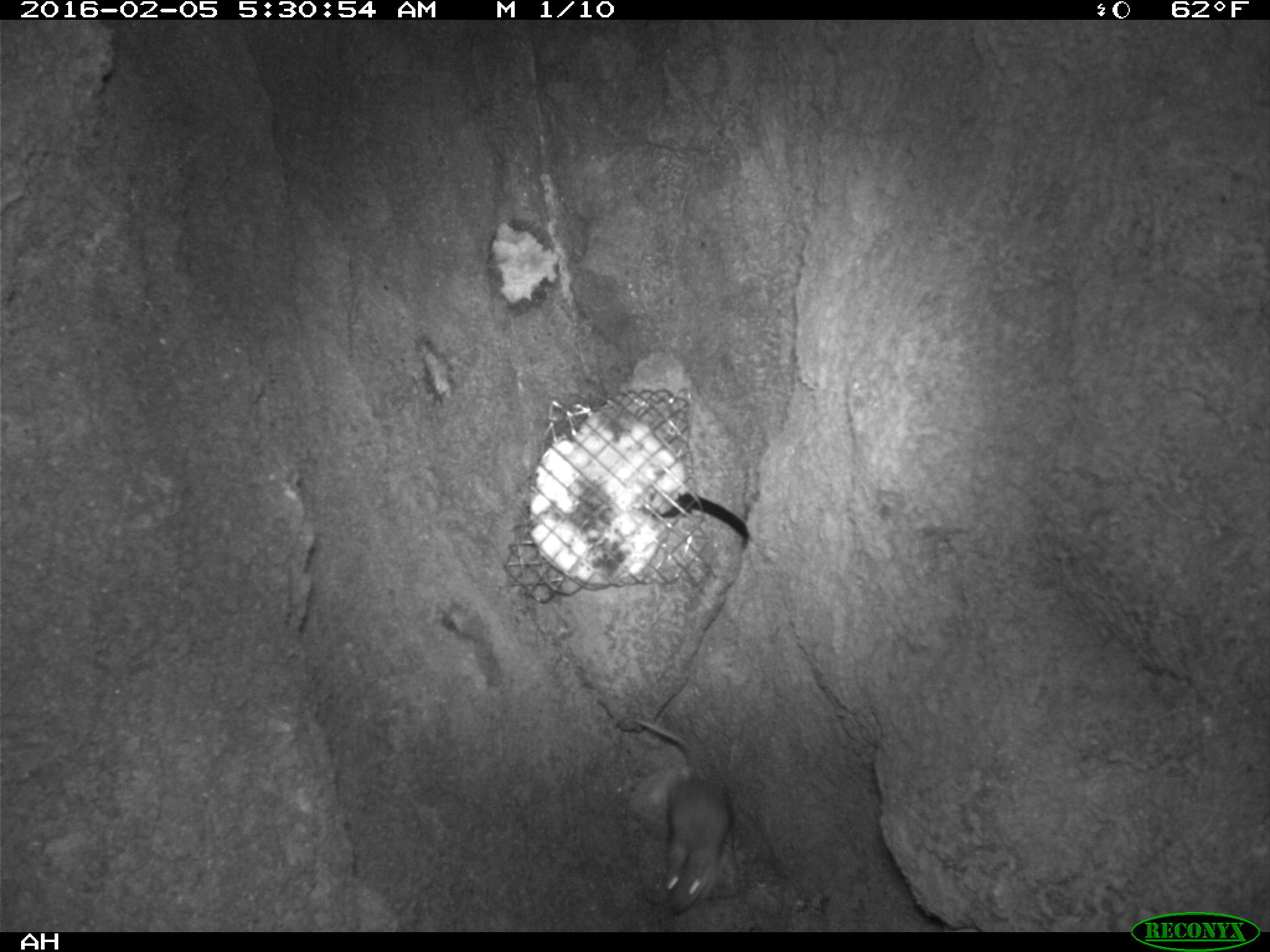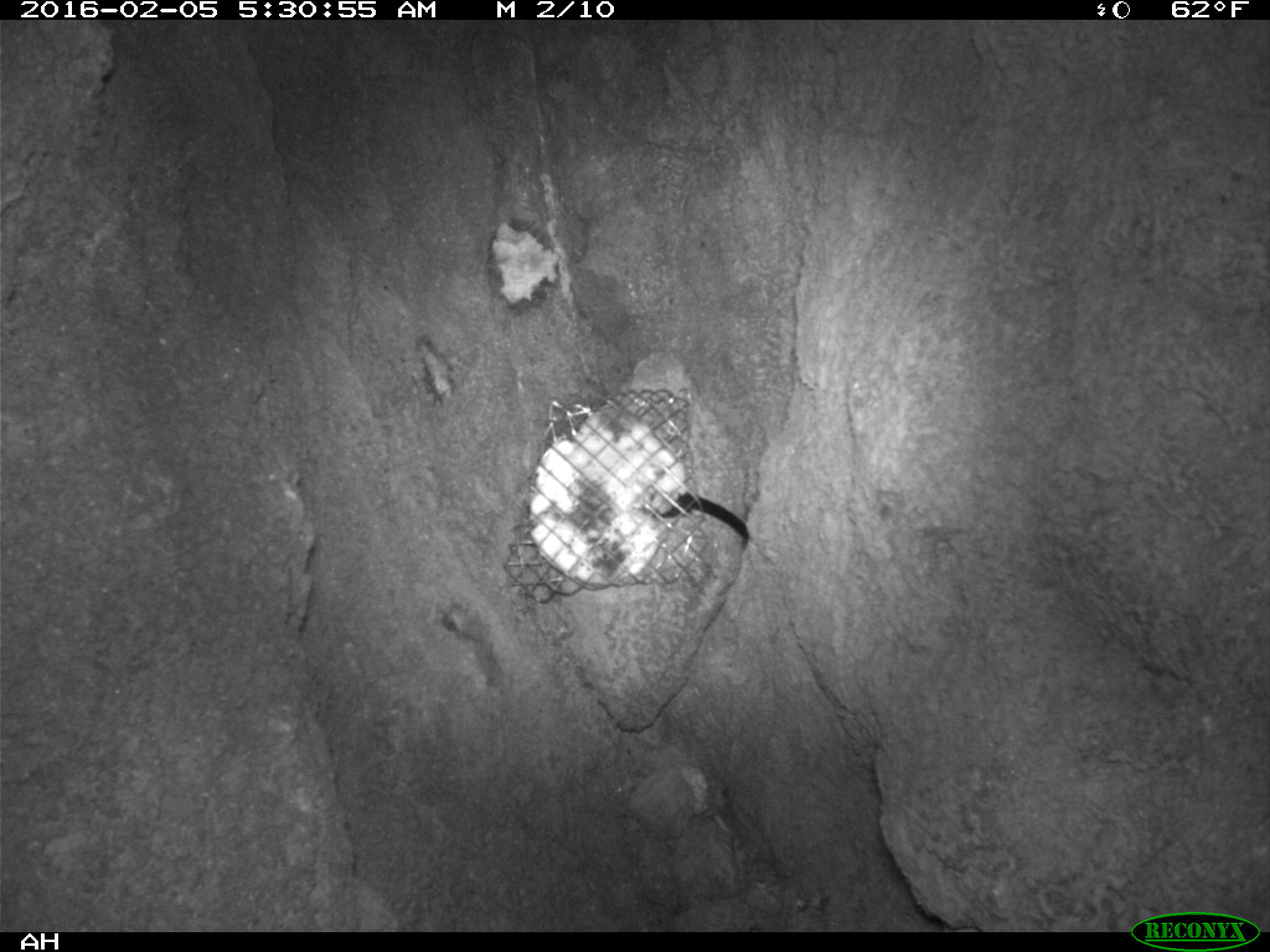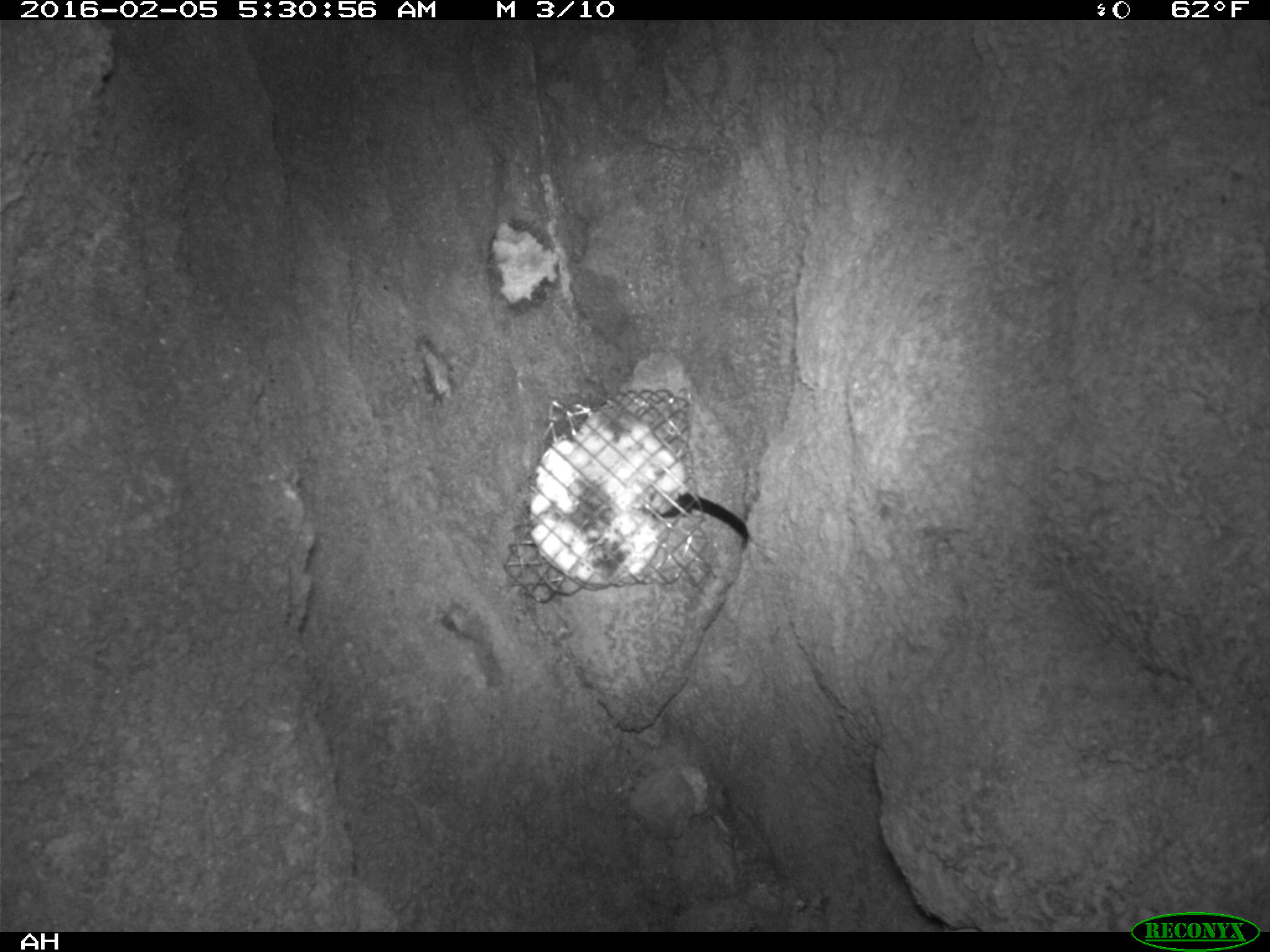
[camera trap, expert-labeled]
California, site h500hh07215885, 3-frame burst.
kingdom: Animalia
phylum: Chordata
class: Mammalia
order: Rodentia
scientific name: Rodentia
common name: rodent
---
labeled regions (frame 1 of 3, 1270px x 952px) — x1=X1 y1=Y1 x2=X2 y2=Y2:
rodent: x1=631 y1=718 x2=728 y2=915